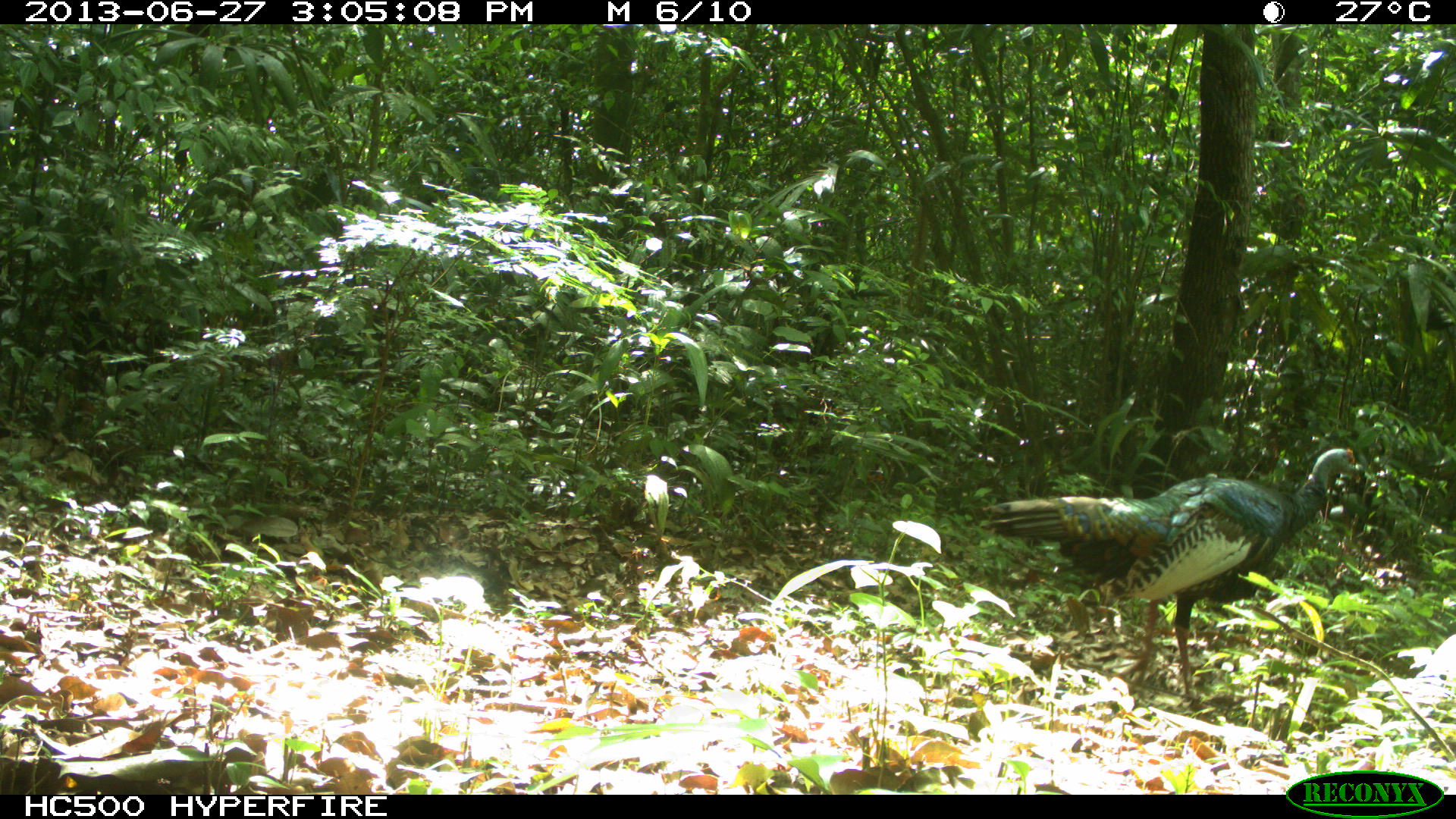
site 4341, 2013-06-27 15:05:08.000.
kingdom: Animalia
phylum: Chordata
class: Aves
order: Galliformes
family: Phasianidae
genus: Meleagris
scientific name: Meleagris ocellata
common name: ocellated turkey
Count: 1.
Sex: male.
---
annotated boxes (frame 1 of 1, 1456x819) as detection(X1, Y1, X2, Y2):
meleagris ocellata: detection(978, 444, 1368, 710)